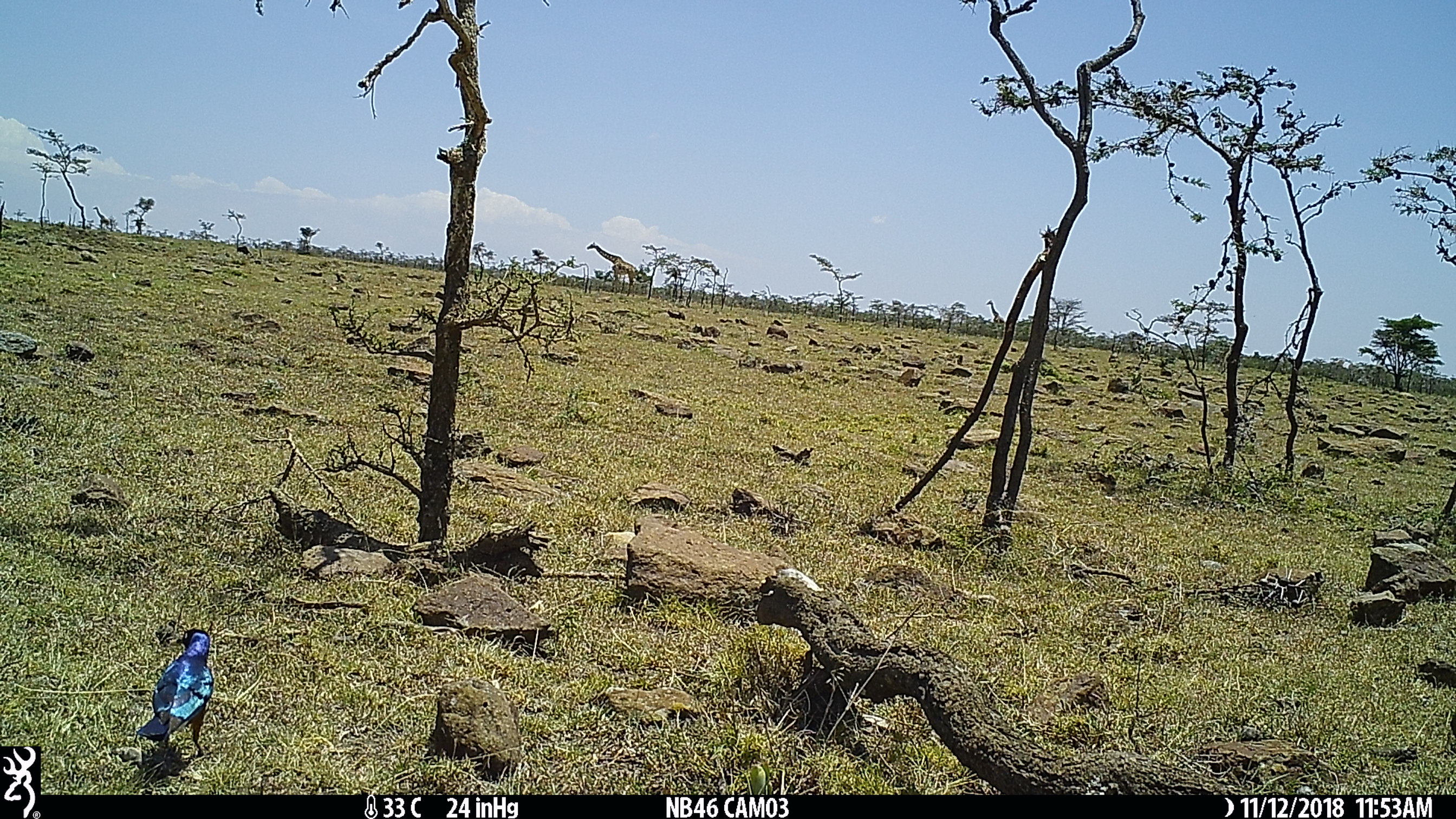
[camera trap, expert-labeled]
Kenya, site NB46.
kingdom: Animalia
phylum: Chordata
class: Aves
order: Passeriformes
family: Sturnidae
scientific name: Sturnidae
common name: starling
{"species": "starling (Sturnidae)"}